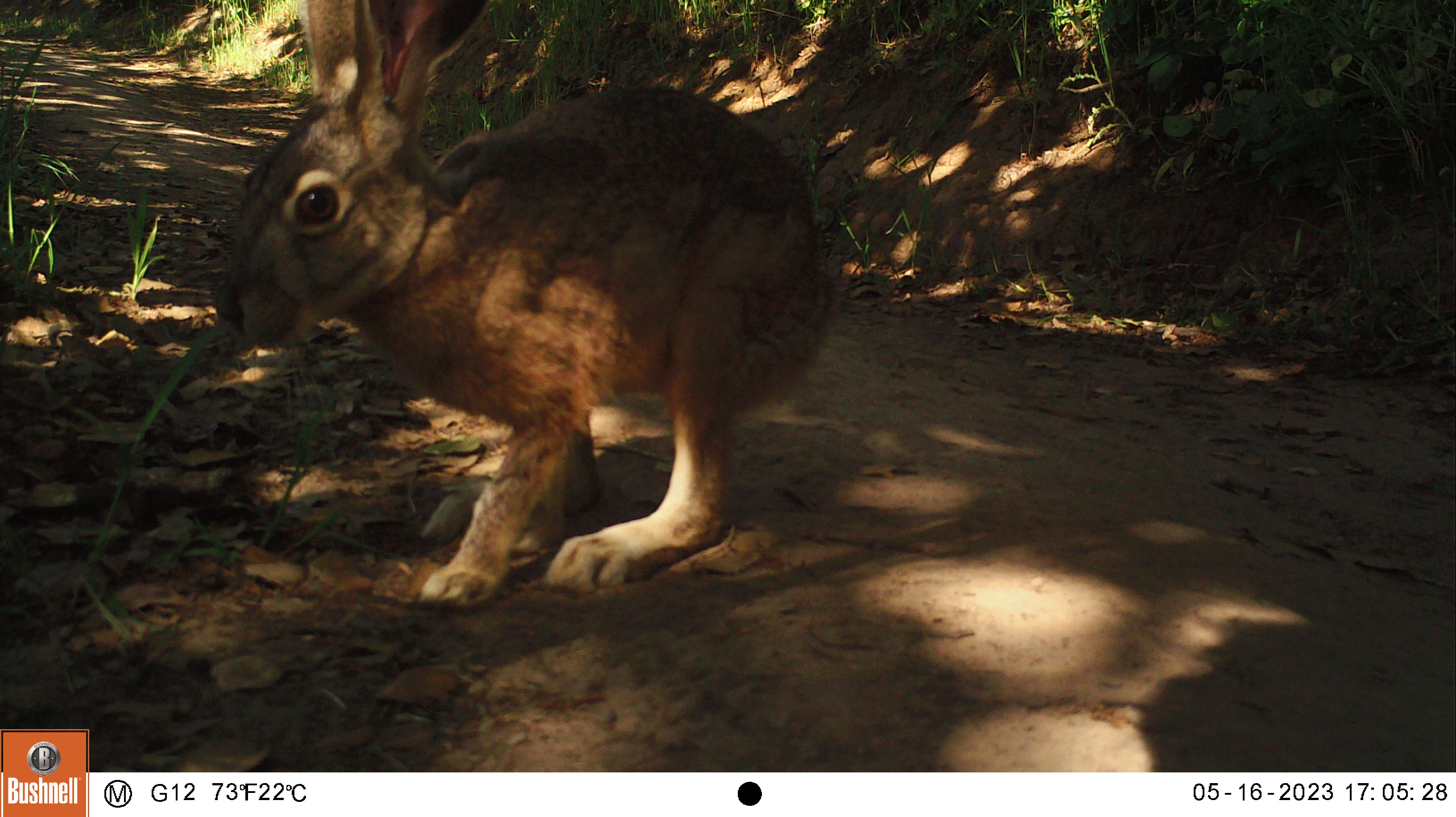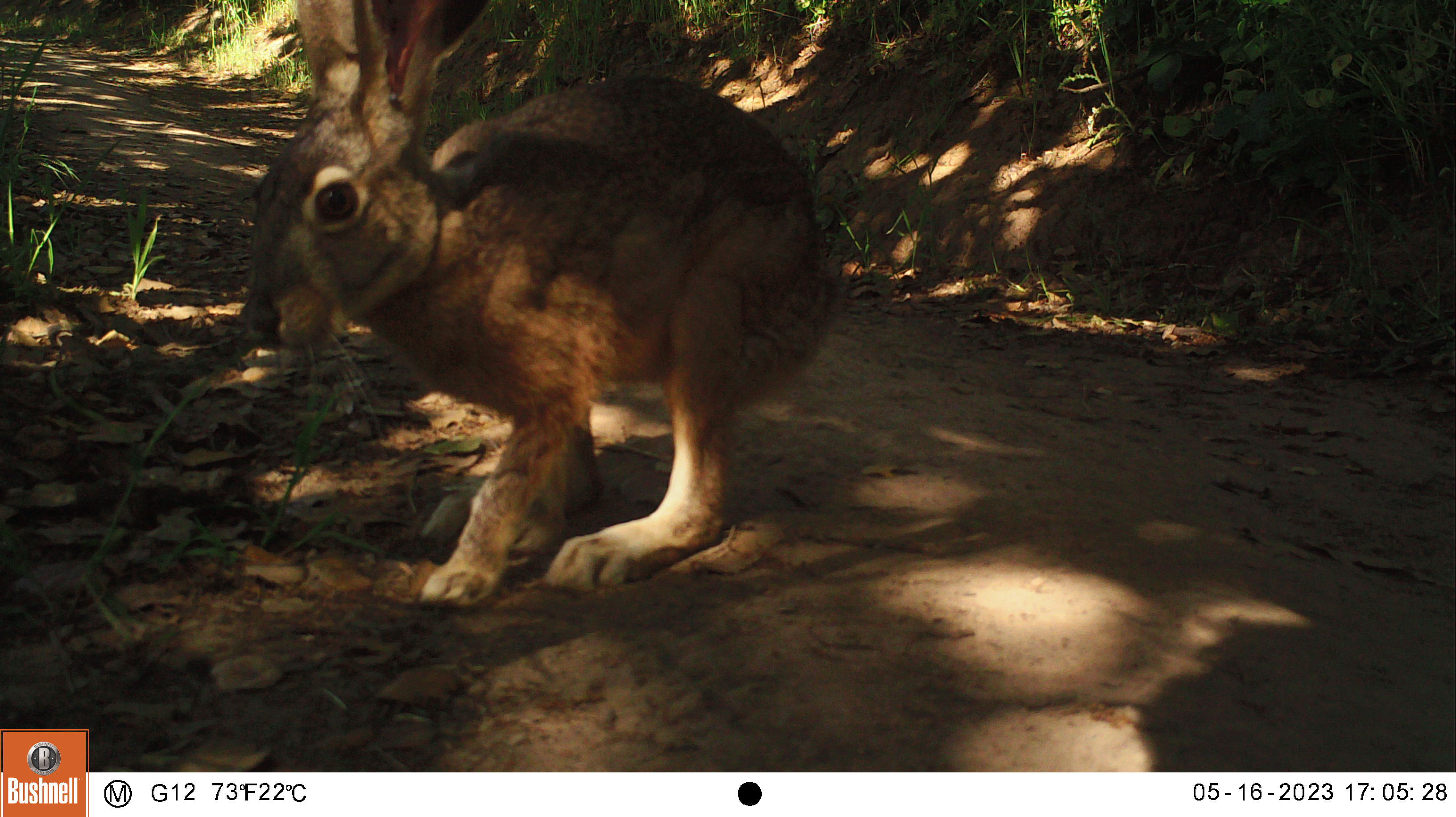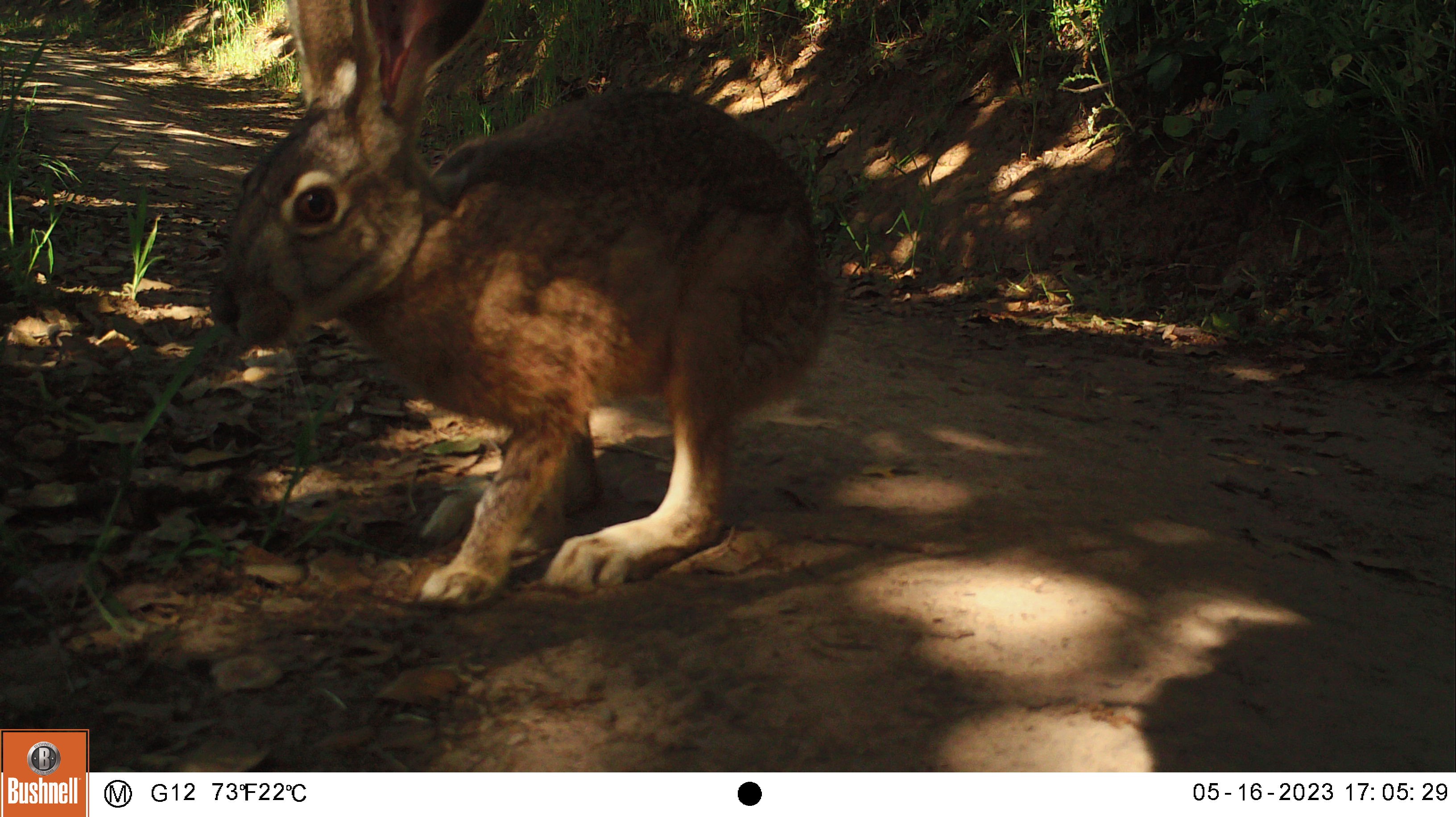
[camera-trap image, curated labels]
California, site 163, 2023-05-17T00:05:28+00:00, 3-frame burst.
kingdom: Animalia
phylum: Chordata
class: Mammalia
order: Lagomorpha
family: Leporidae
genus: Lepus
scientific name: Lepus californicus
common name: black-tailed jackrabbit